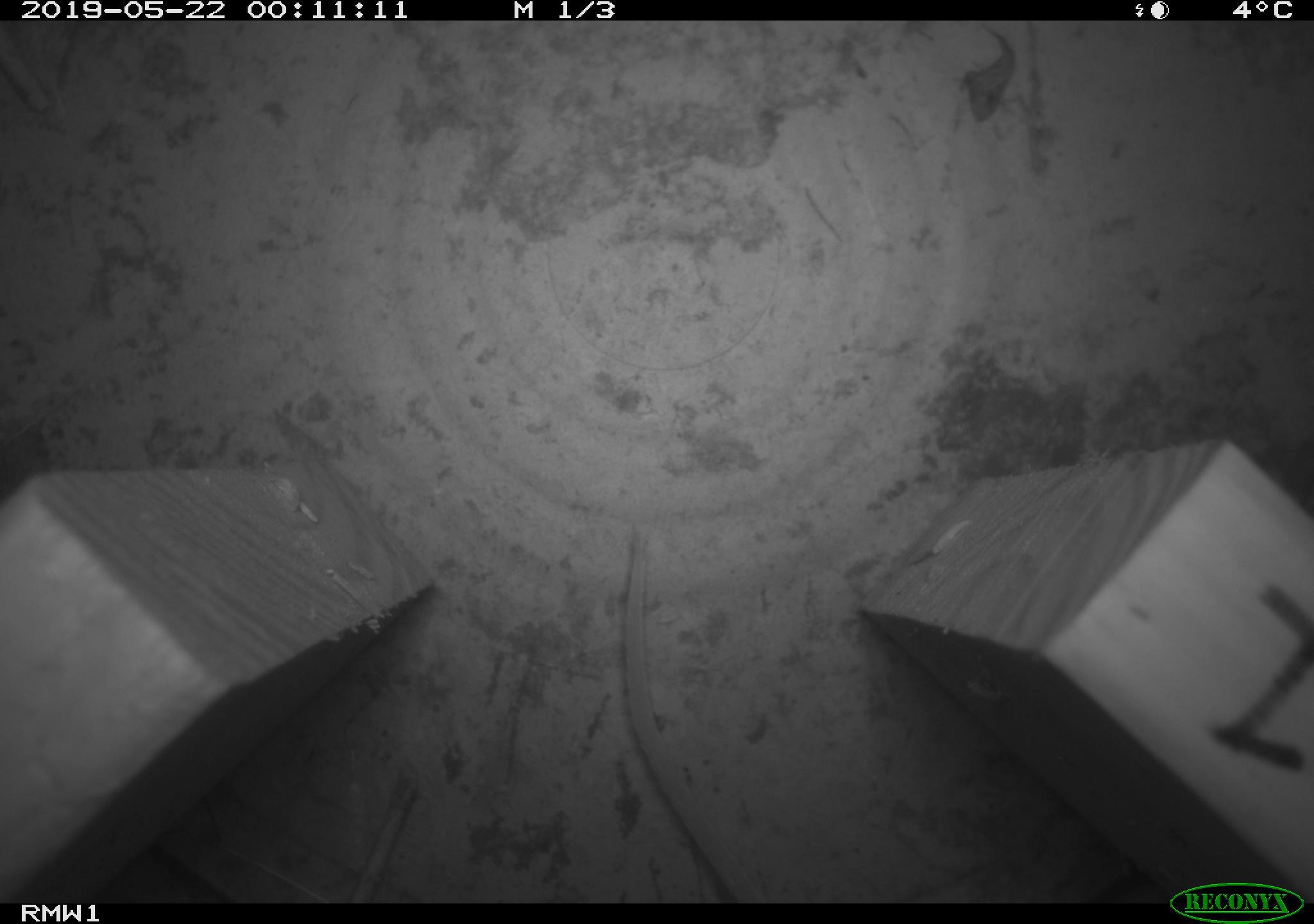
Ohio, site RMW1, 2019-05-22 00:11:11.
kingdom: Animalia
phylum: Chordata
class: Mammalia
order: Rodentia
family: Cricetidae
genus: Peromyscus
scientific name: Peromyscus leucopus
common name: white-footed mouse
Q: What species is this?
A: White-footed mouse (Peromyscus leucopus).